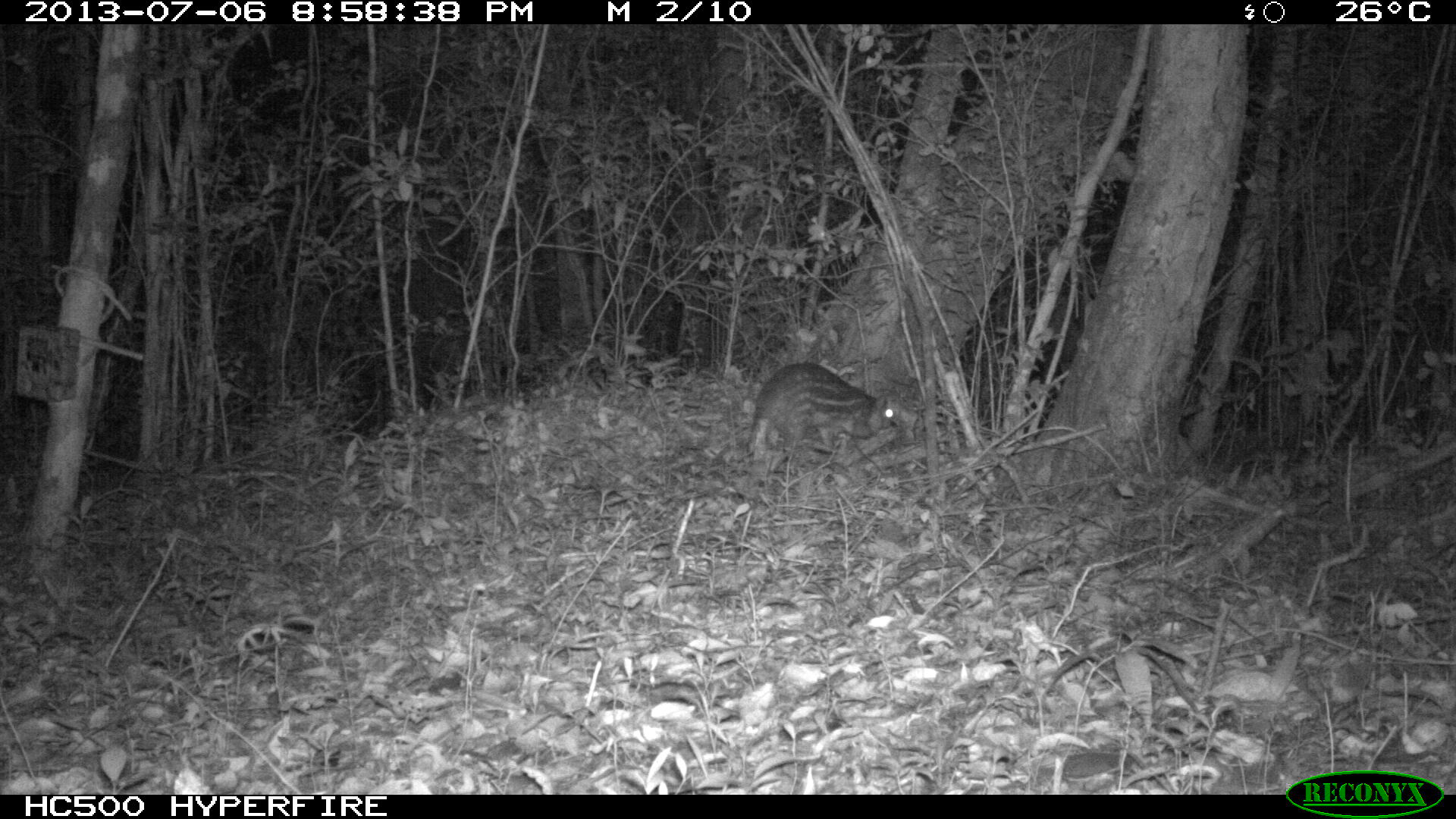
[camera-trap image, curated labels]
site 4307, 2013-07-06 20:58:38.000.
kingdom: Animalia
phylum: Chordata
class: Mammalia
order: Rodentia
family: Cuniculidae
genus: Cuniculus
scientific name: Cuniculus paca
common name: lowland paca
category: agouti paca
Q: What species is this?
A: Agouti paca (lowland paca) (Cuniculus paca).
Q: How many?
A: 1.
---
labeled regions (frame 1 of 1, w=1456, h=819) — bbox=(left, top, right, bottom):
agouti paca: bbox=(746, 361, 900, 455)